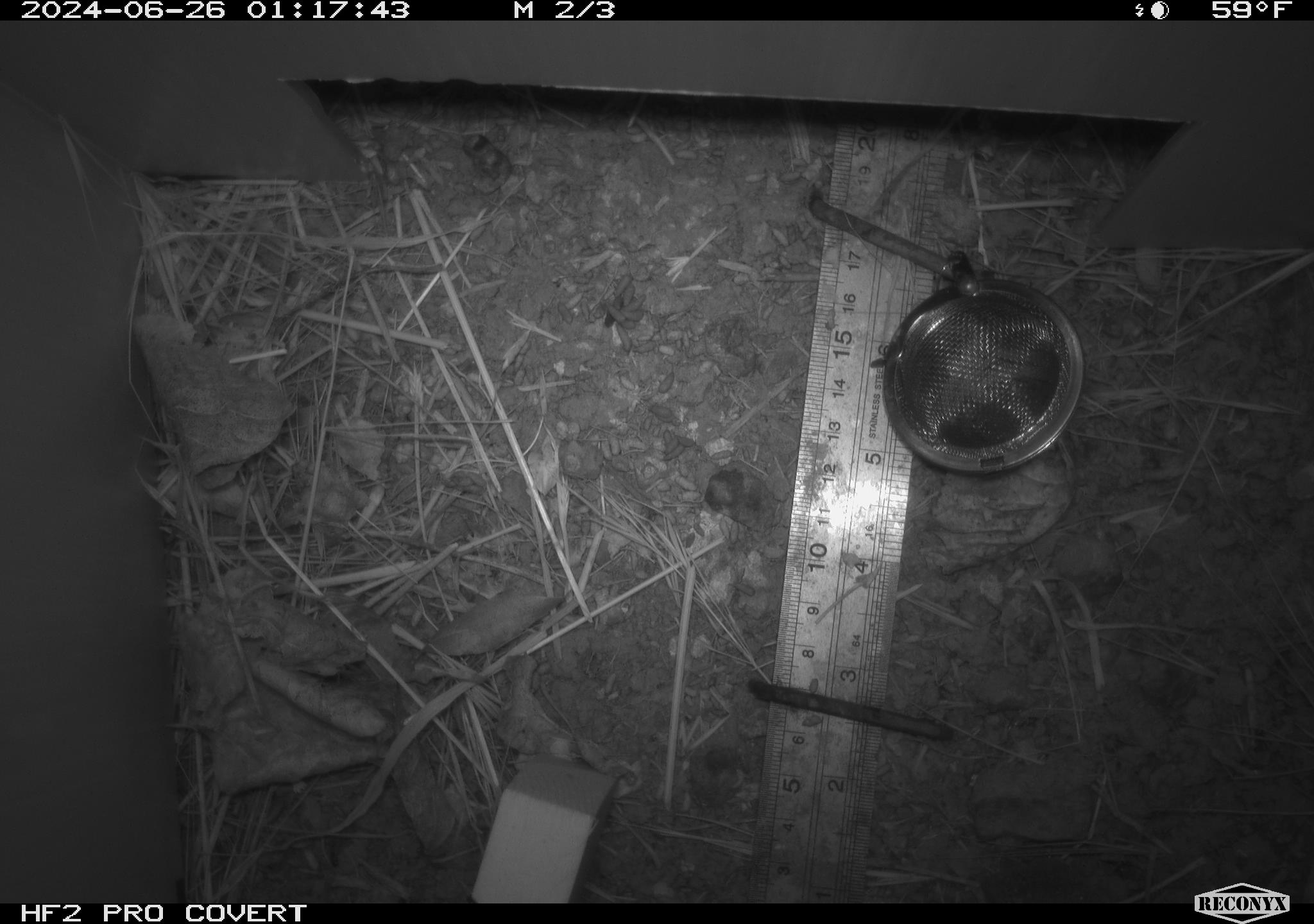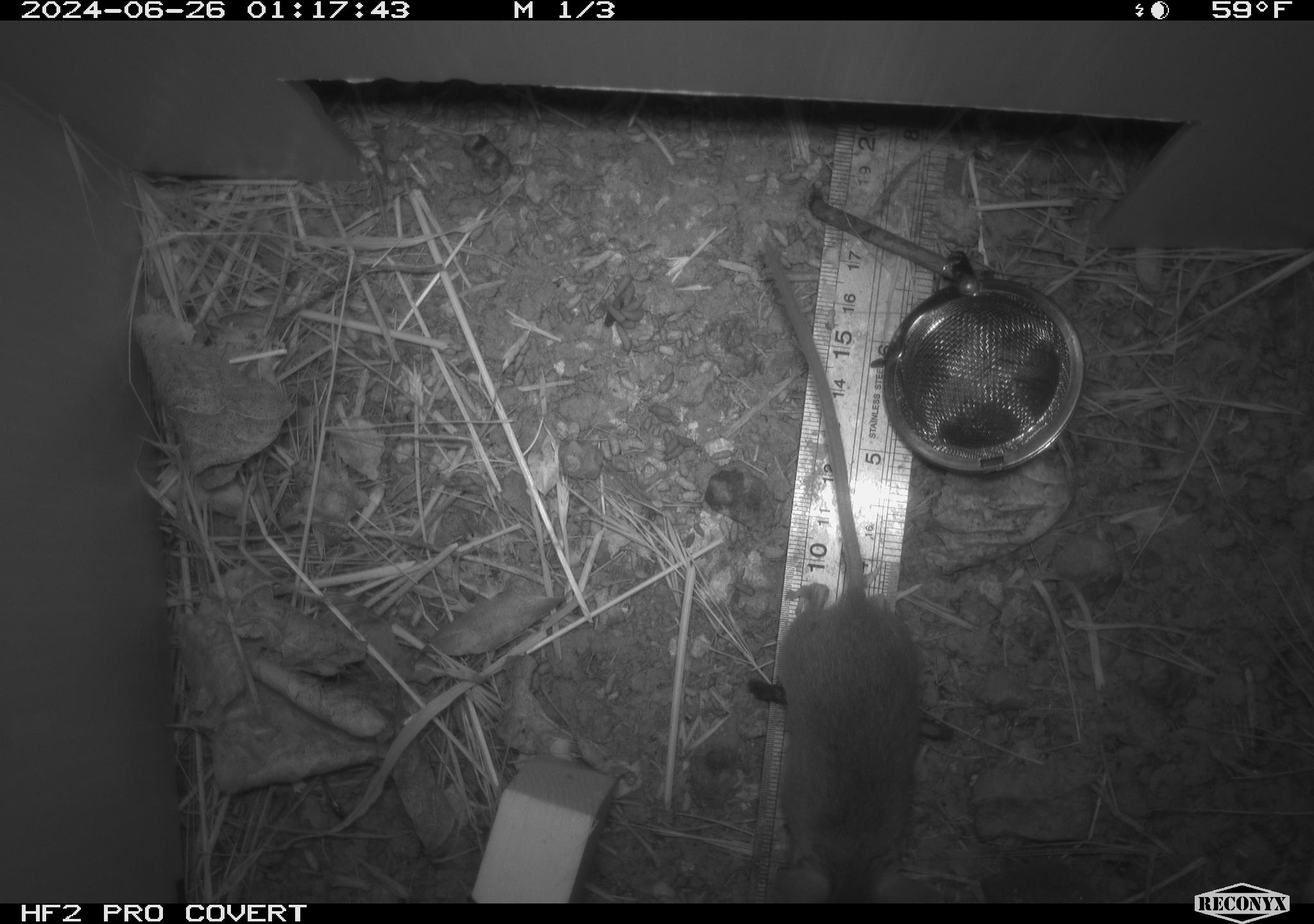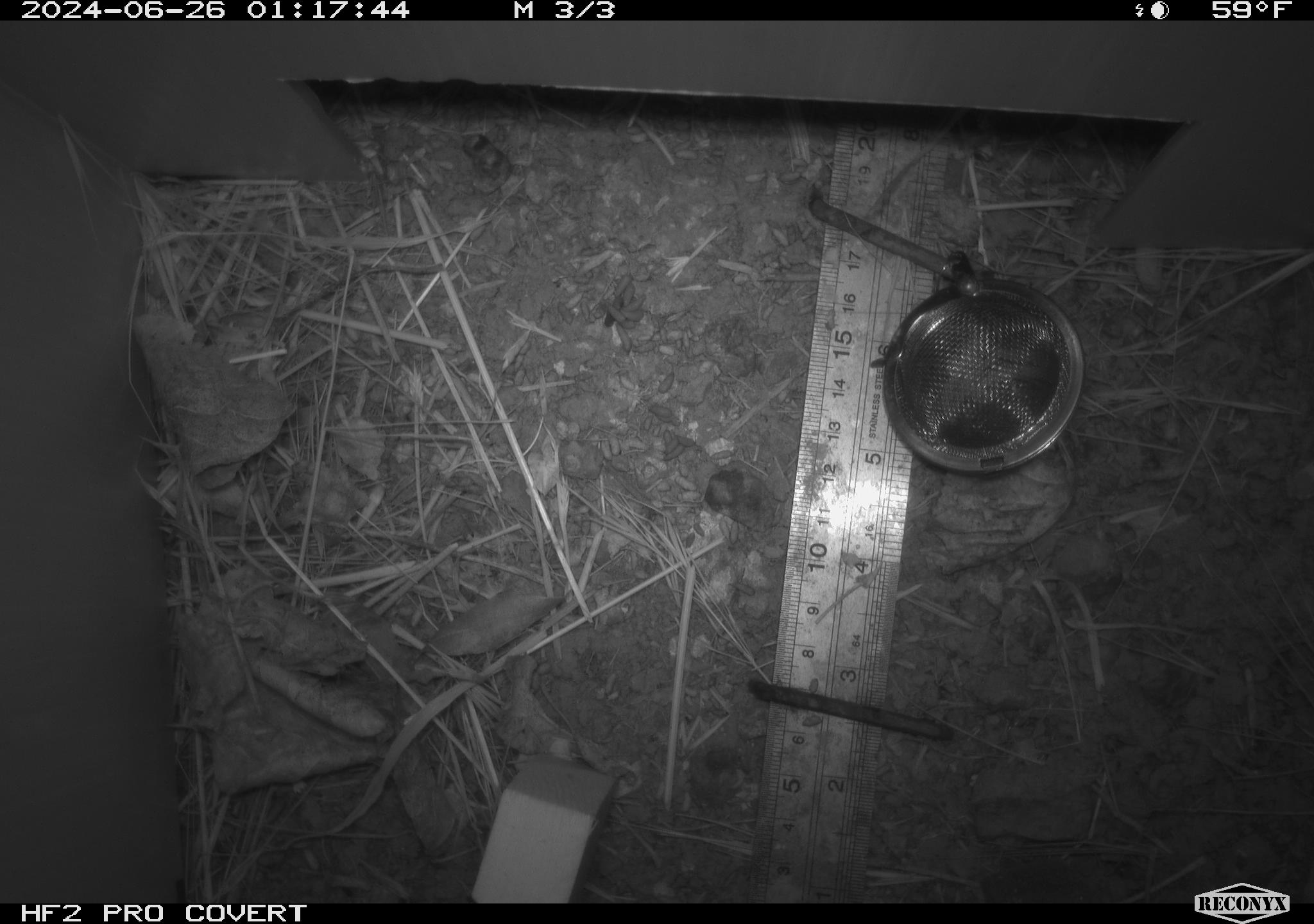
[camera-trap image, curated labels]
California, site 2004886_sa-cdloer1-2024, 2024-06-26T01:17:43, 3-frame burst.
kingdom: Animalia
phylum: Chordata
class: Mammalia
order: Rodentia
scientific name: Rodentia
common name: mouse species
Mouse species (Rodentia).